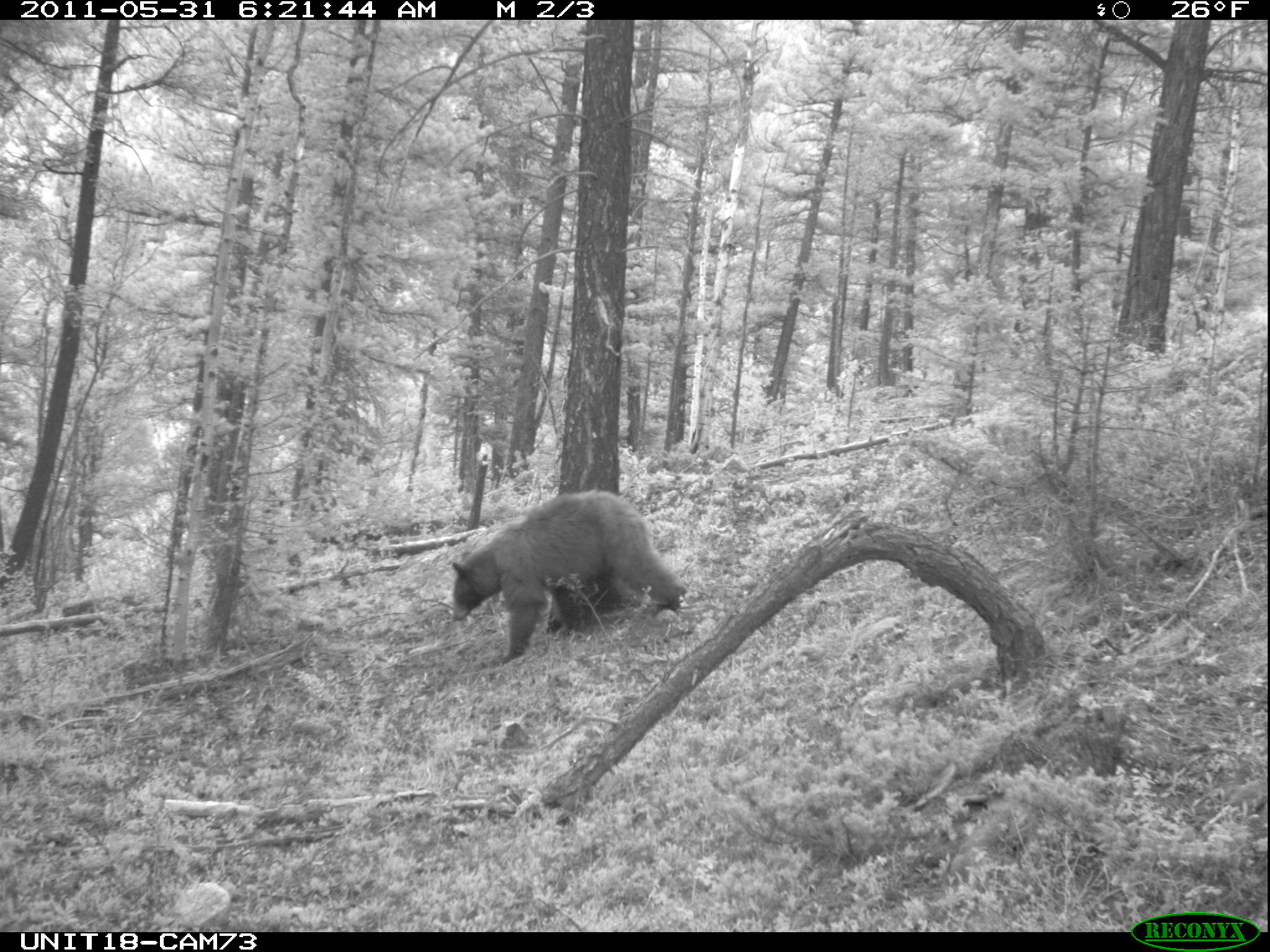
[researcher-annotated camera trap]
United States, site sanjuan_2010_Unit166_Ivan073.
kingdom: Animalia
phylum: Chordata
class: Mammalia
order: Carnivora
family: Ursidae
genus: Ursus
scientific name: Ursus americanus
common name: american black bear